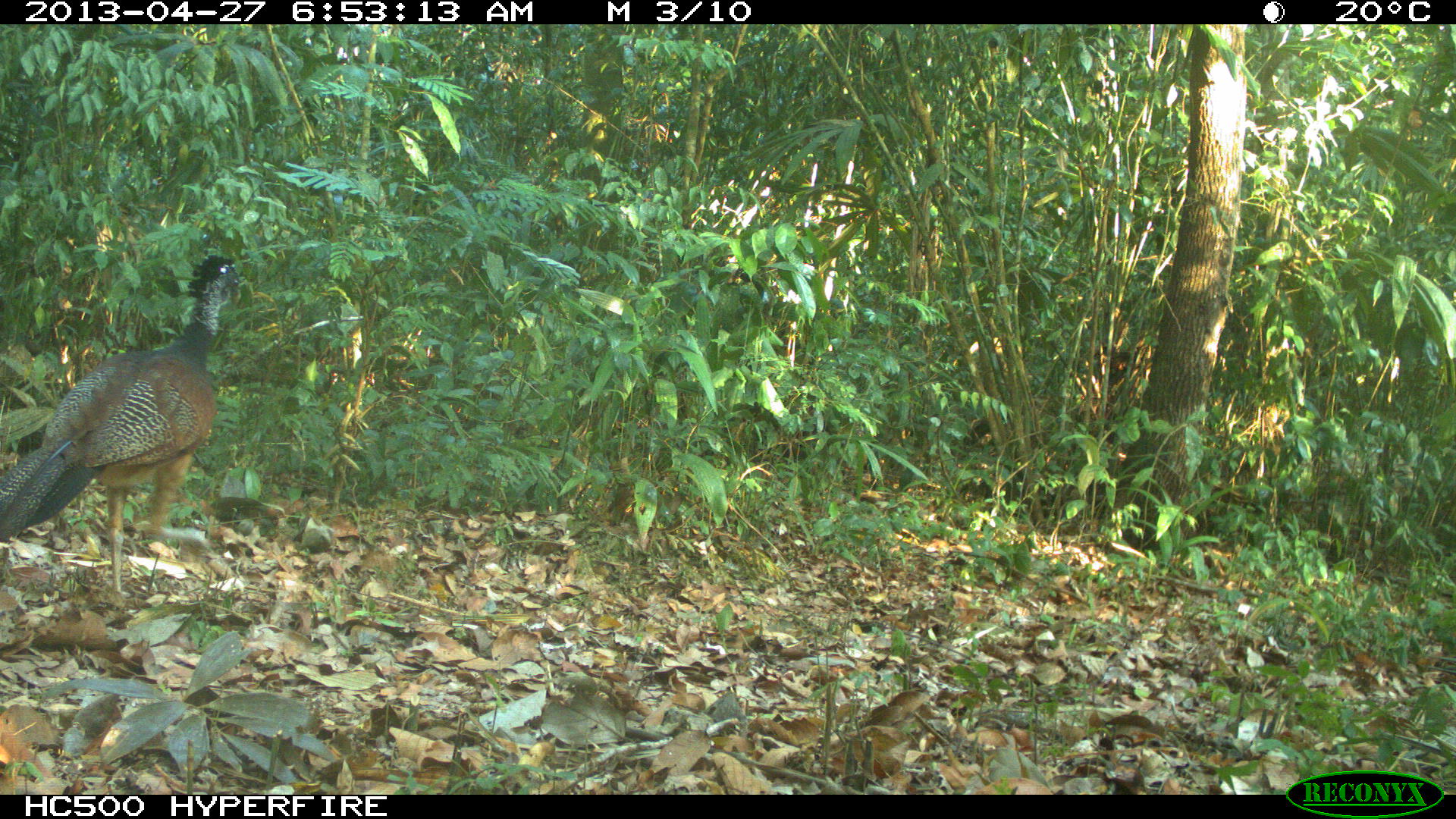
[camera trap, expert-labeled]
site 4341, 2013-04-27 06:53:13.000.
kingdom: Animalia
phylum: Chordata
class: Aves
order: Galliformes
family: Cracidae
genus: Crax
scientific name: Crax rubra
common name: great curassow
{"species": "Crax rubra (great curassow)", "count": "1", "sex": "female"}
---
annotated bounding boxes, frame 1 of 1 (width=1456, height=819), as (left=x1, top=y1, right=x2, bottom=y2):
crax rubra: (left=0, top=252, right=236, bottom=594)